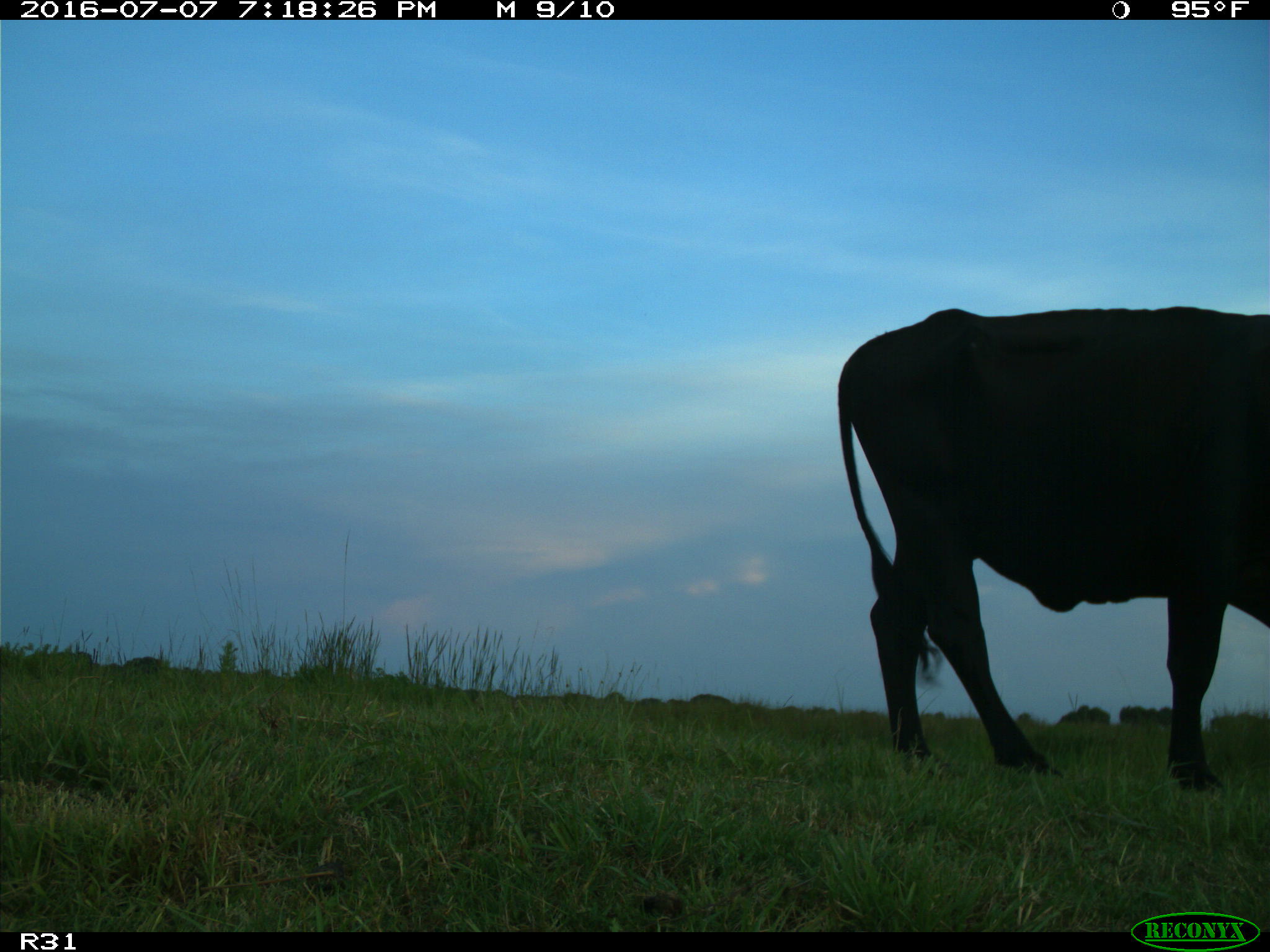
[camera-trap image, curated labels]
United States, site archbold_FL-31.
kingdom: Animalia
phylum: Chordata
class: Mammalia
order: Artiodactyla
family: Bovidae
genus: Bos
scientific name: Bos taurus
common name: domestic cow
Bos taurus (domestic cow).